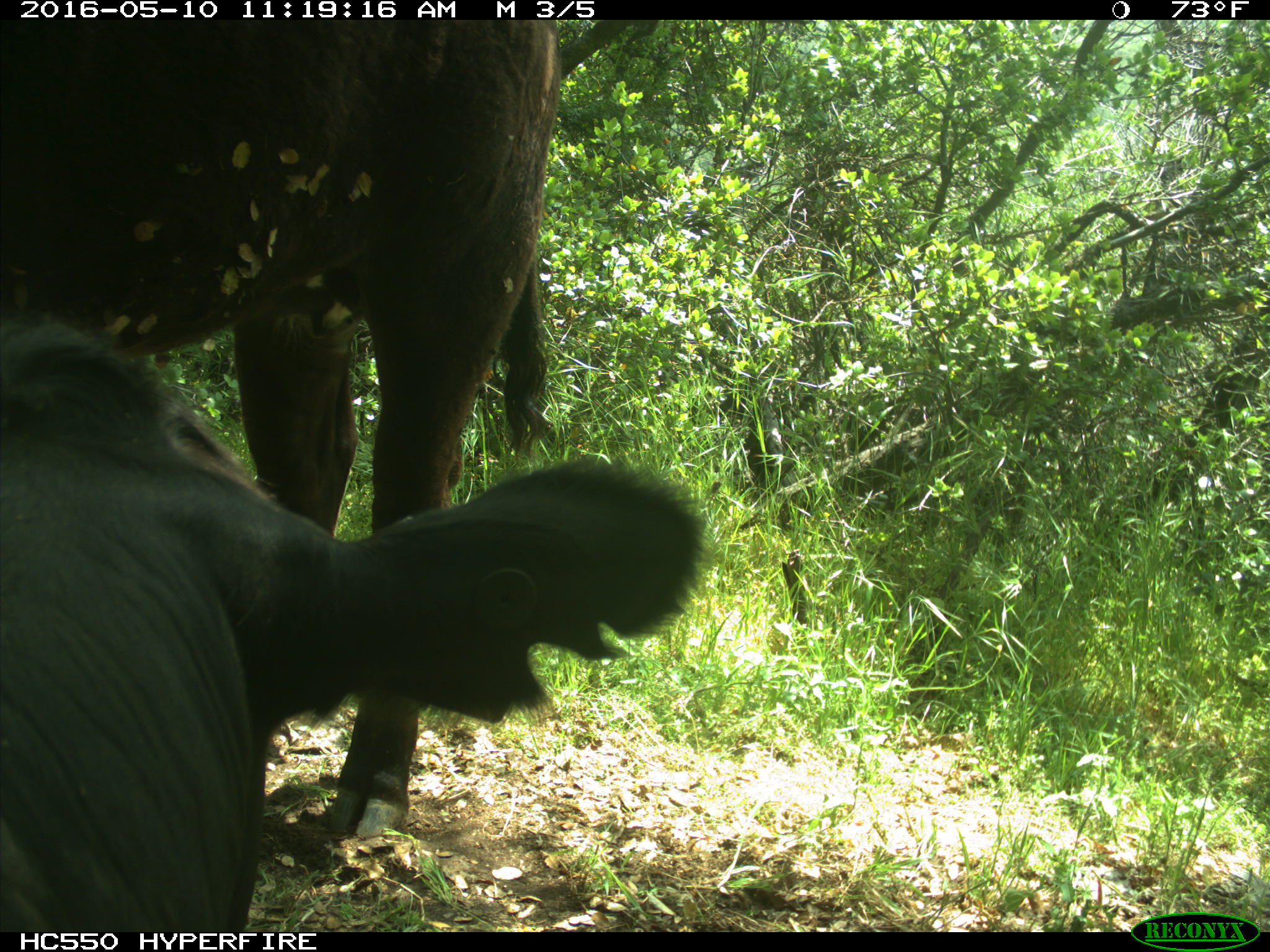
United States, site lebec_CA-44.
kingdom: Animalia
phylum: Chordata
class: Mammalia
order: Artiodactyla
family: Bovidae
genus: Bos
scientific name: Bos taurus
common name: domestic cow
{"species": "Bos taurus (domestic cow)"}